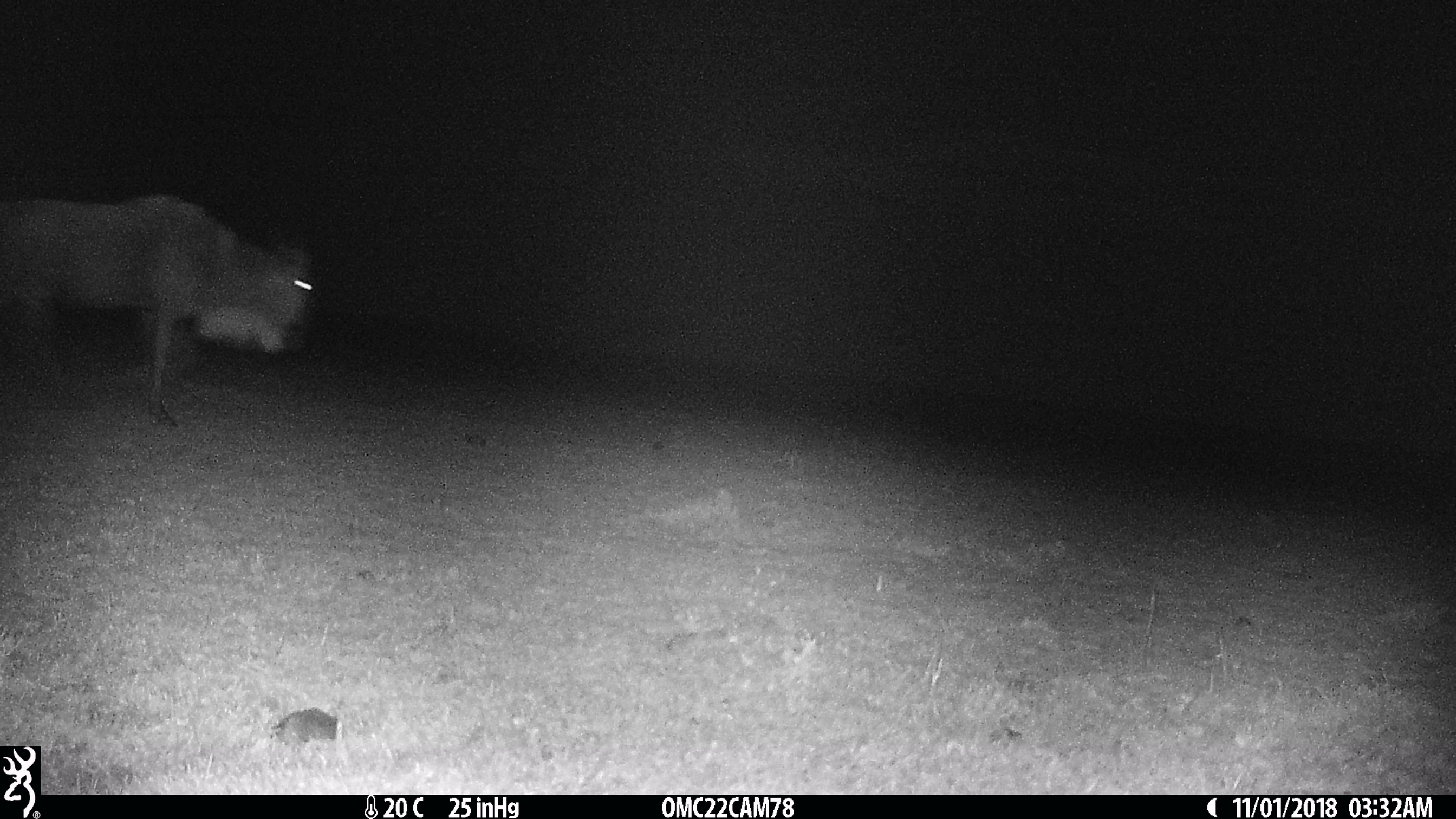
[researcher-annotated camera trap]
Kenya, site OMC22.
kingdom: Animalia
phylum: Chordata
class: Mammalia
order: Artiodactyla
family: Bovidae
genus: Connochaetes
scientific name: Connochaetes taurinus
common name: blue wildebeest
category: wildebeest